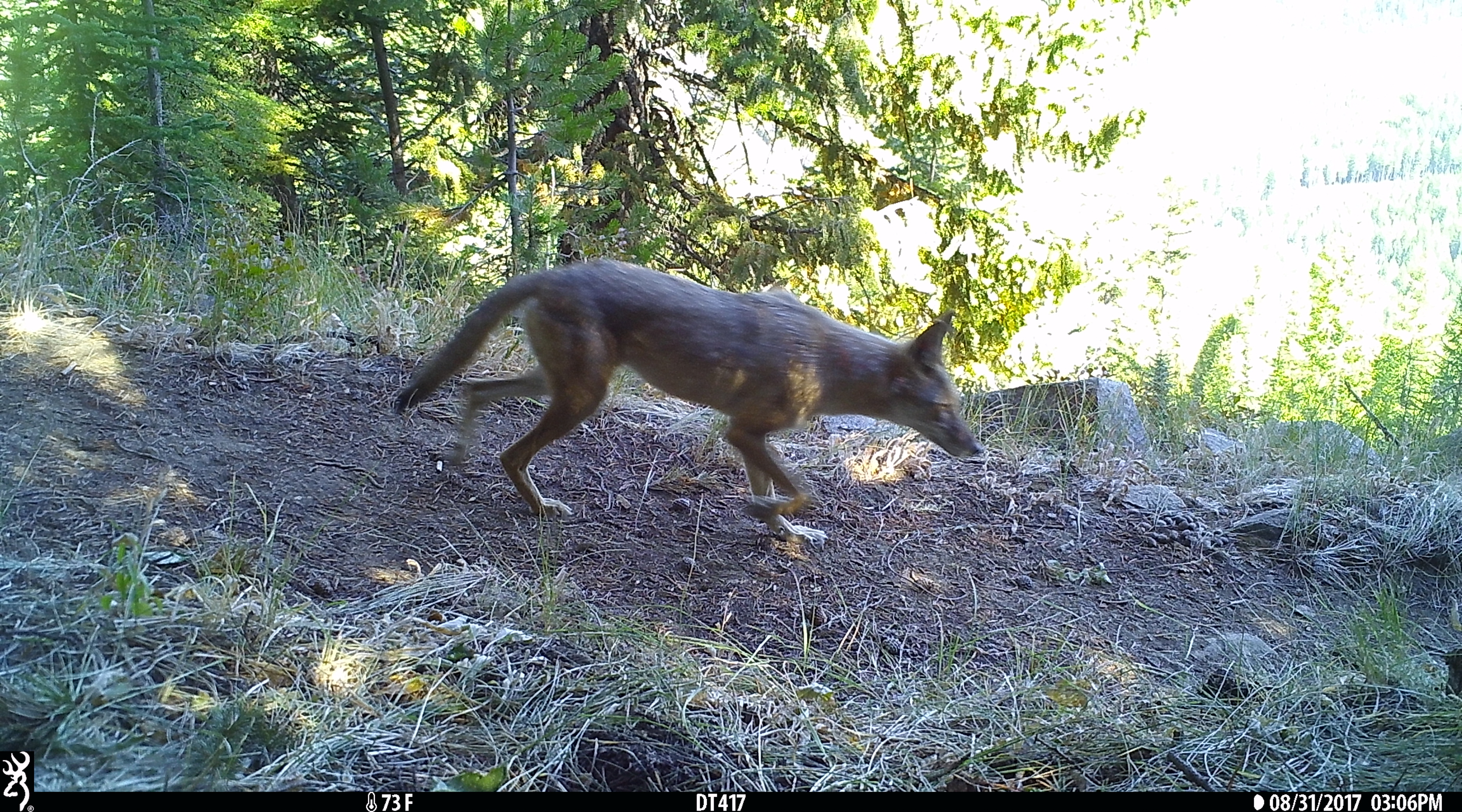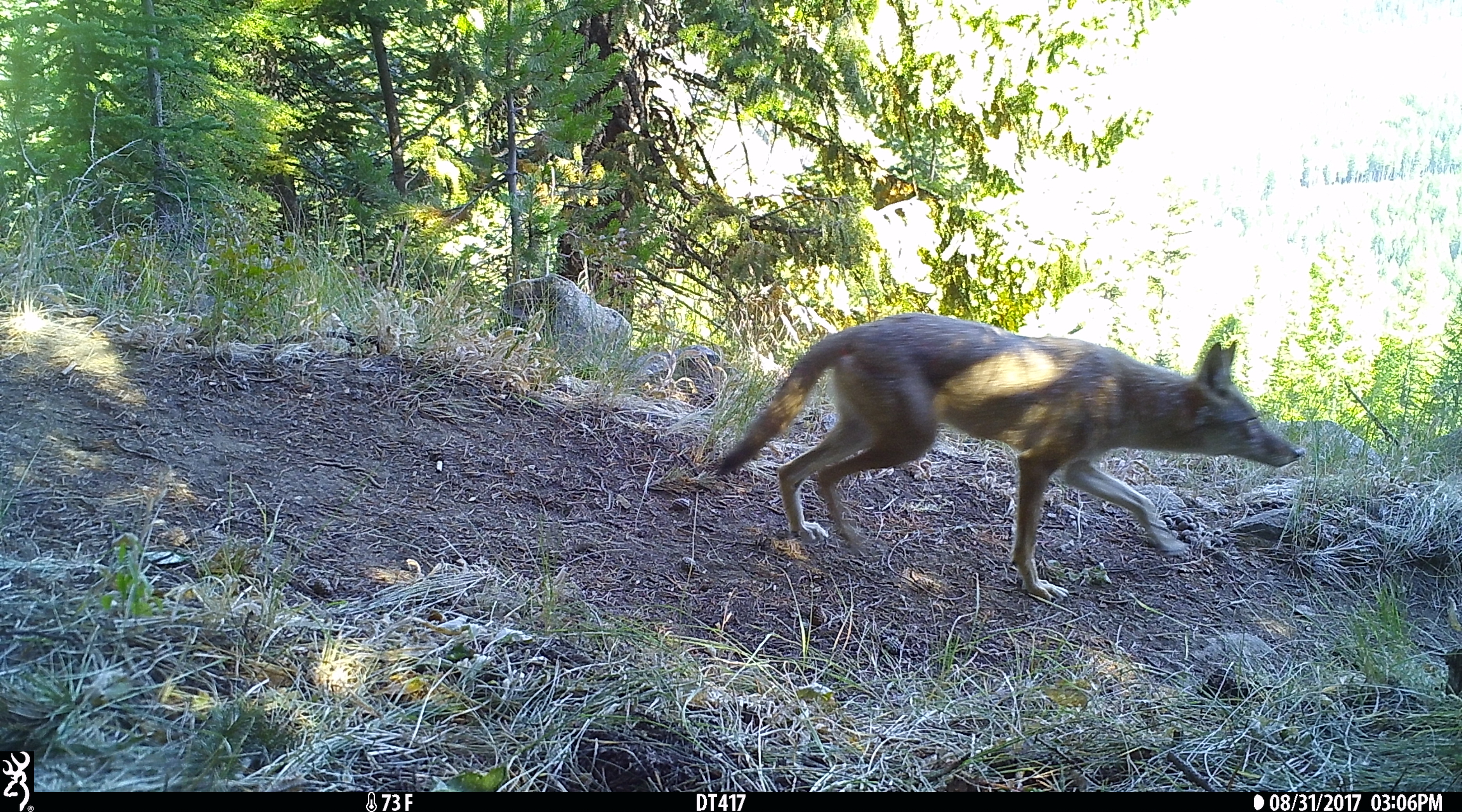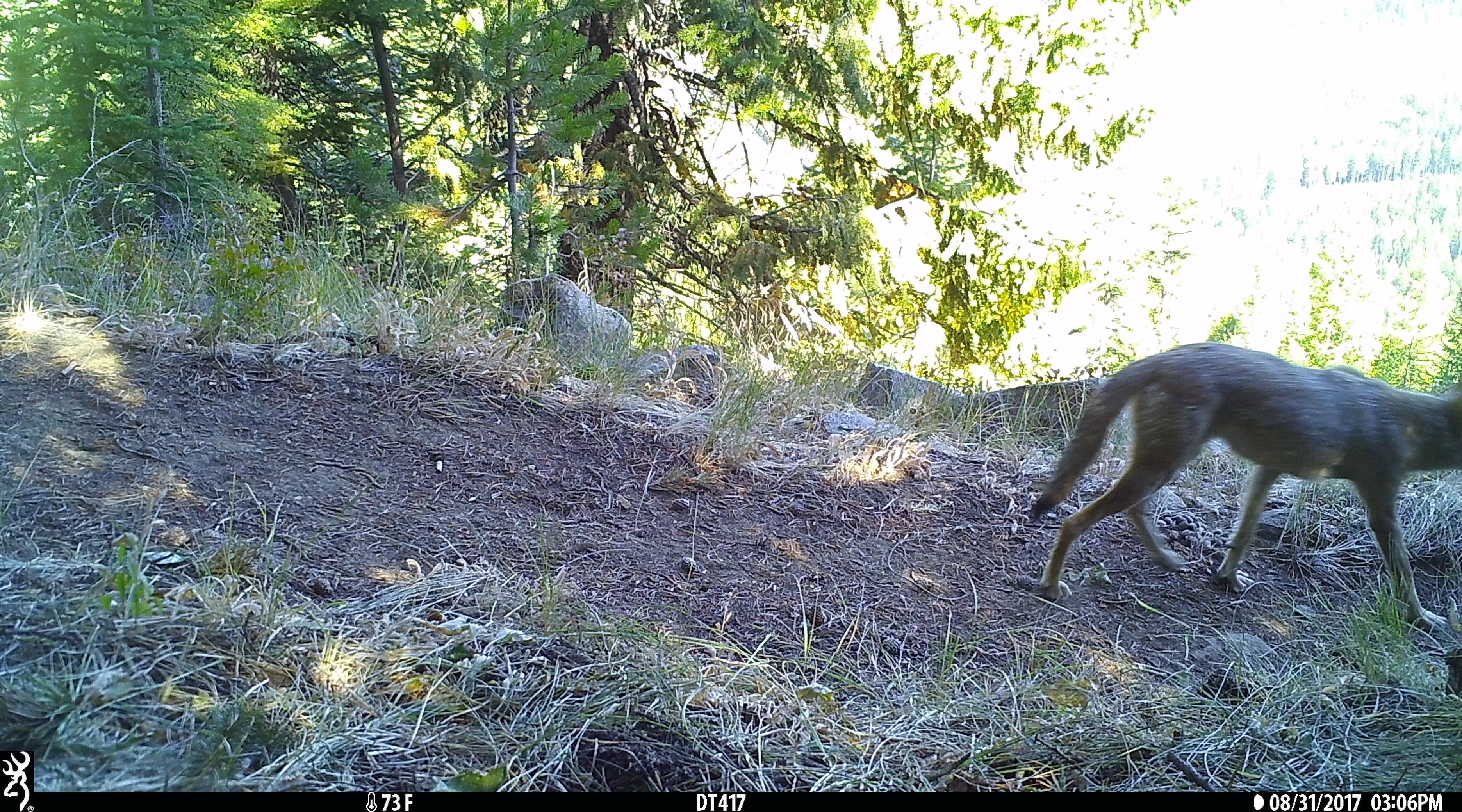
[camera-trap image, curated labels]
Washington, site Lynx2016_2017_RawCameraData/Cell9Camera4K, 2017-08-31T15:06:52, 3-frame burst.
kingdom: Animalia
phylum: Chordata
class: Mammalia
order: Carnivora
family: Canidae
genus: Canis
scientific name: Canis latrans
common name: coyote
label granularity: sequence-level